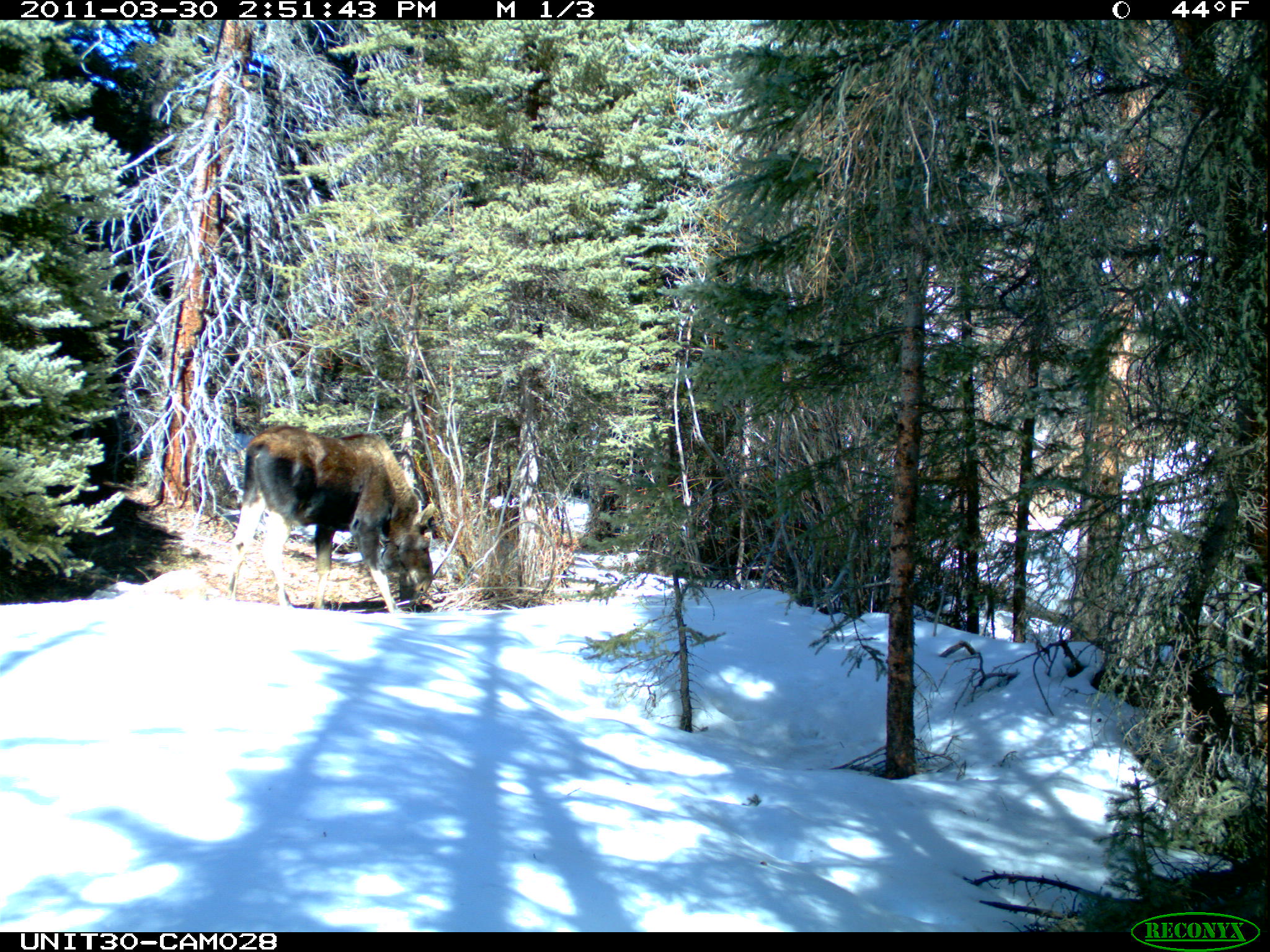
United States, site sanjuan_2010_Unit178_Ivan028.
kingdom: Animalia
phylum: Chordata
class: Mammalia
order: Artiodactyla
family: Cervidae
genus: Alces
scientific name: Alces alces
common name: moose